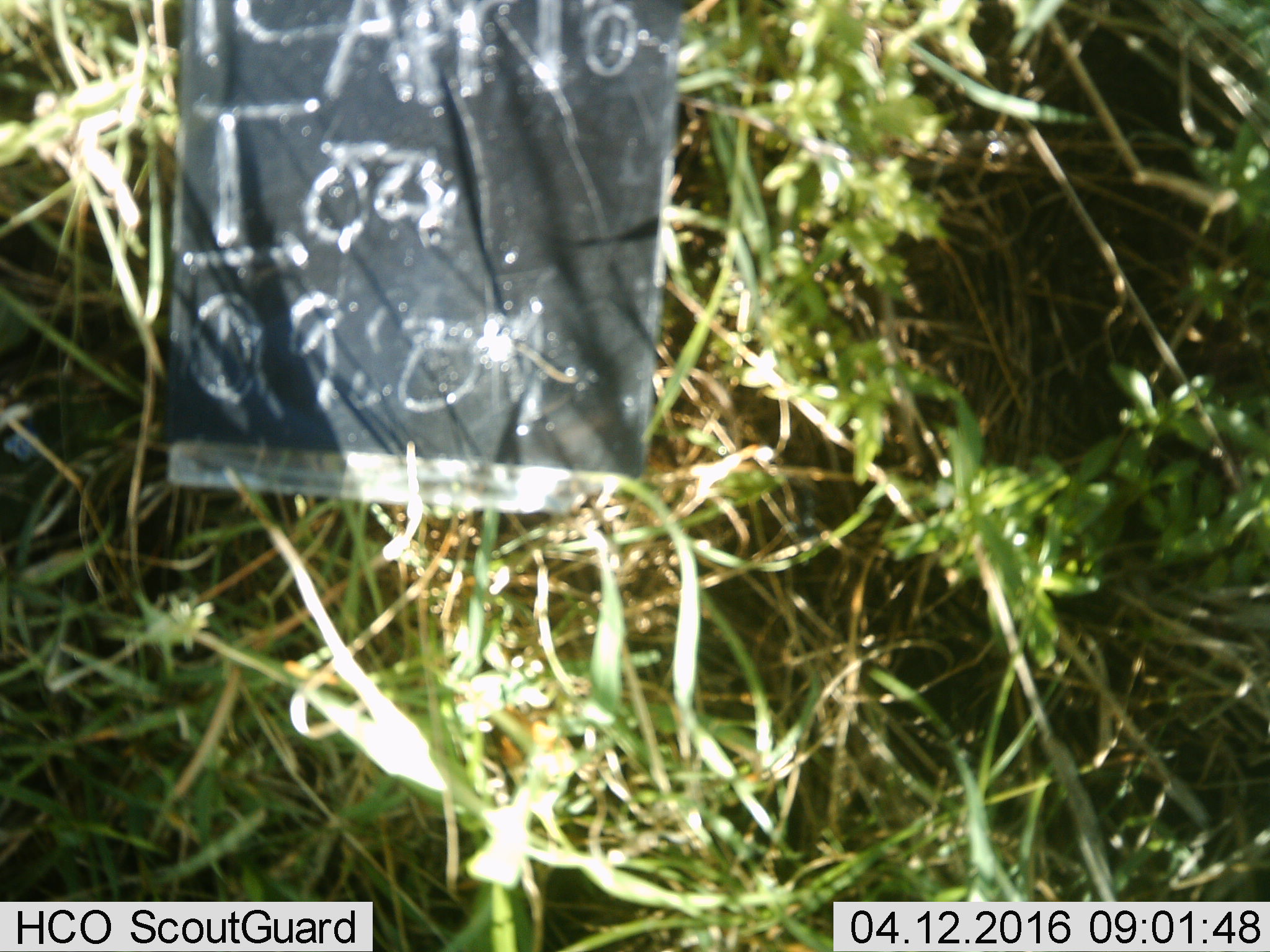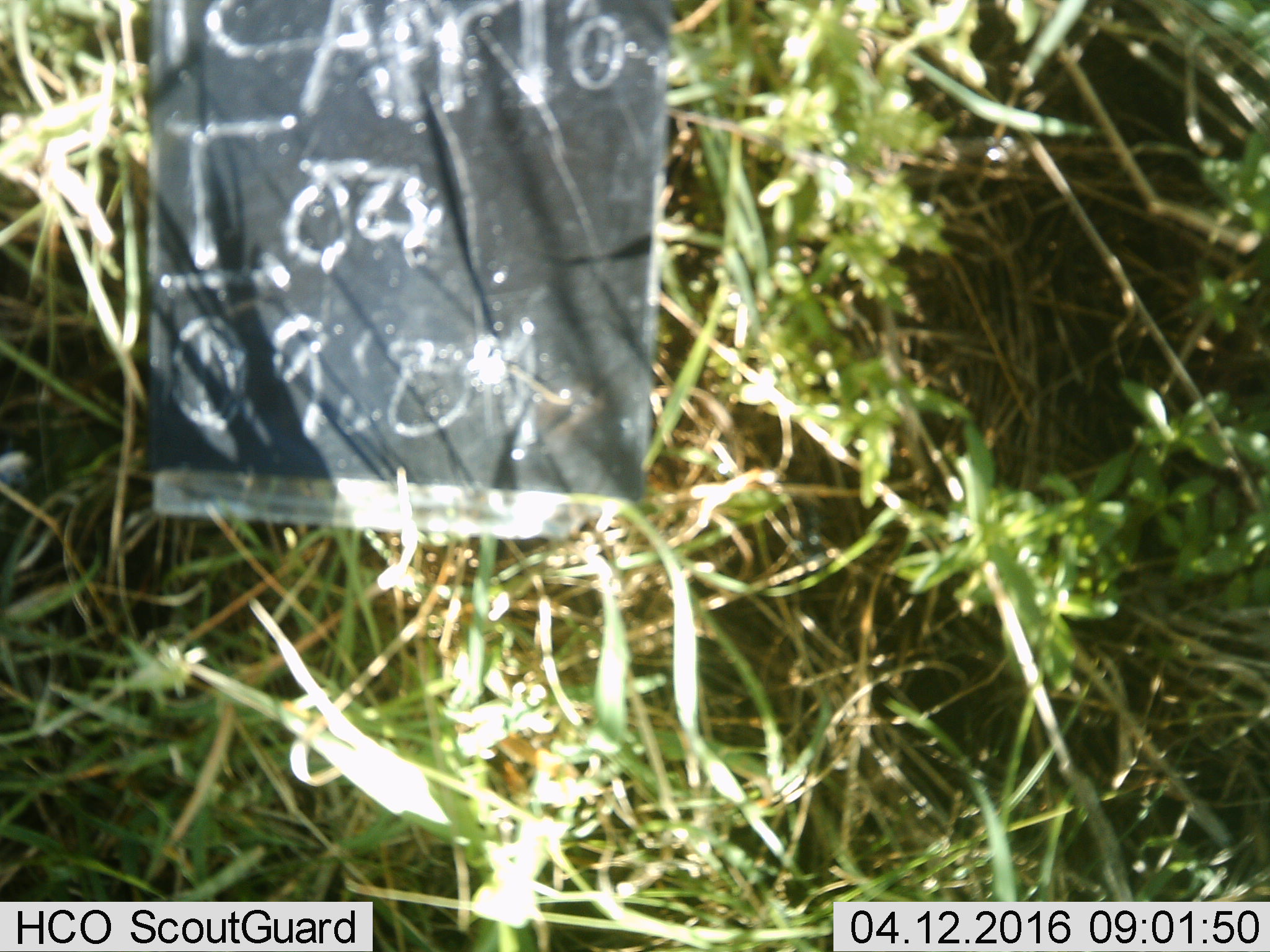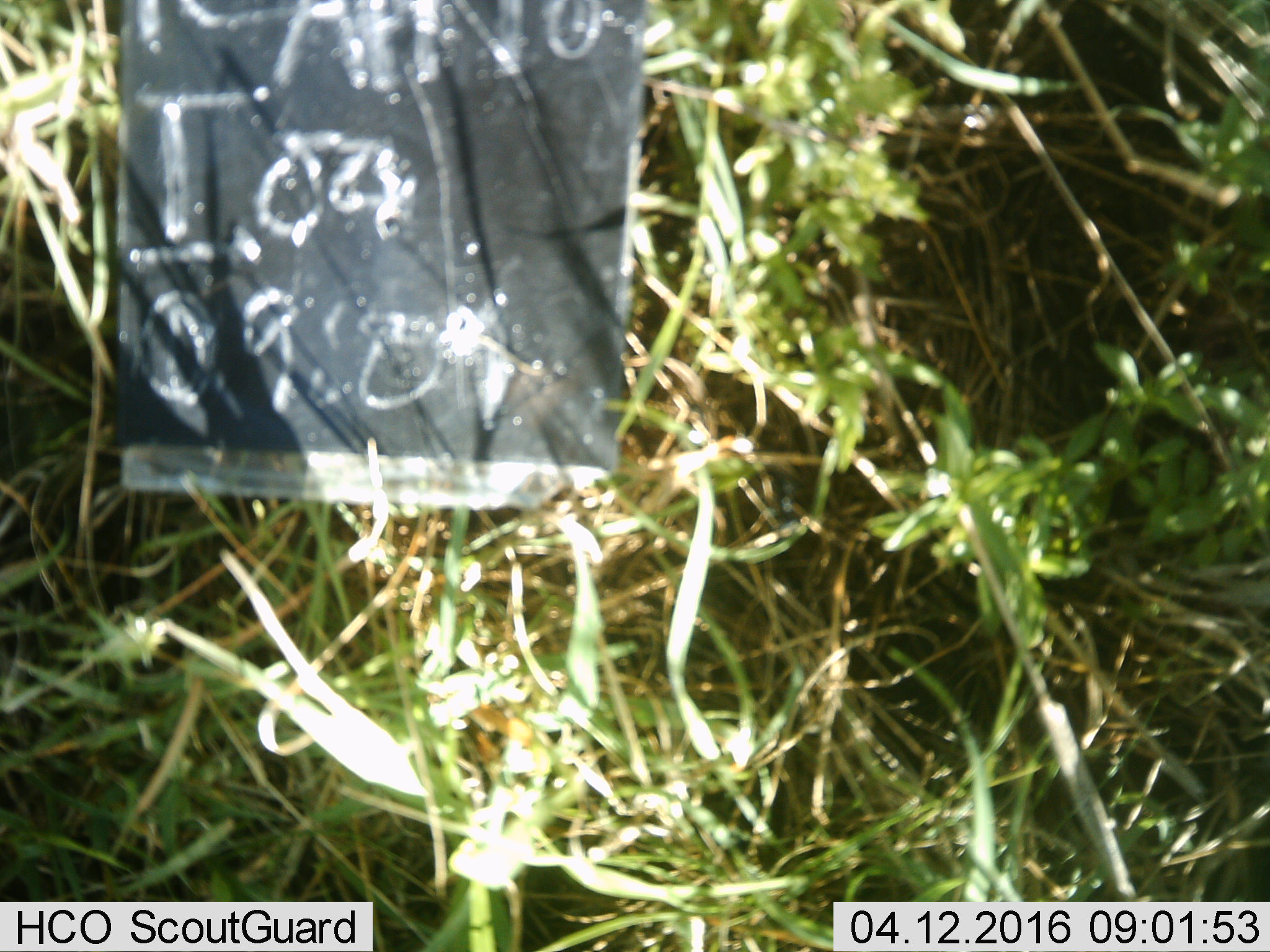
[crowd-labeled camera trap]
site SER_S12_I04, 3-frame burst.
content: unidentified animal